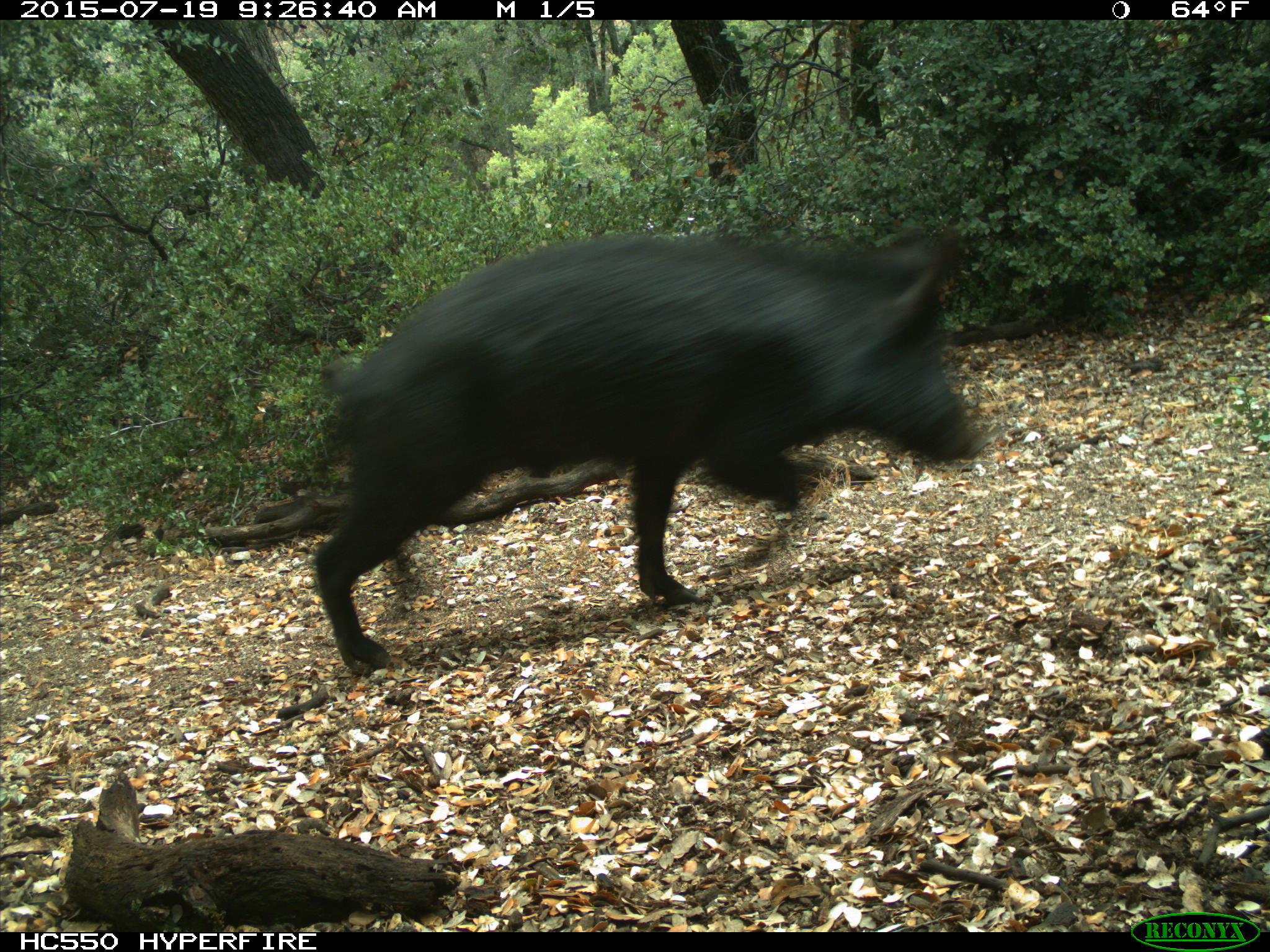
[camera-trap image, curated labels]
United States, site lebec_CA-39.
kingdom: Animalia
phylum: Chordata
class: Mammalia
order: Artiodactyla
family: Suidae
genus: Sus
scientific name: Sus scrofa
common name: wild boar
Sus scrofa (wild boar).